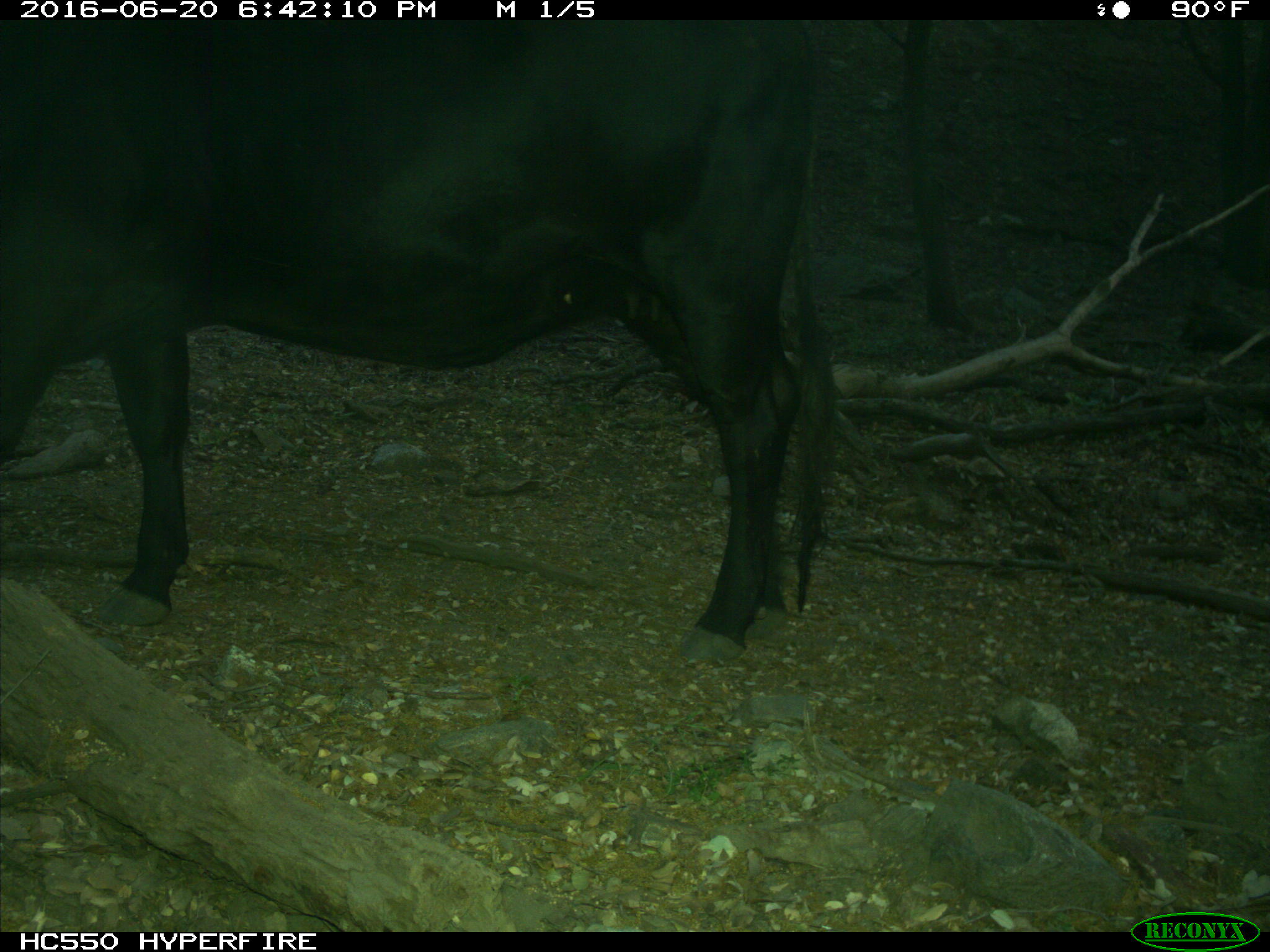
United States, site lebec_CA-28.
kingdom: Animalia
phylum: Chordata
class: Mammalia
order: Artiodactyla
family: Bovidae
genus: Bos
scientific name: Bos taurus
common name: domestic cow